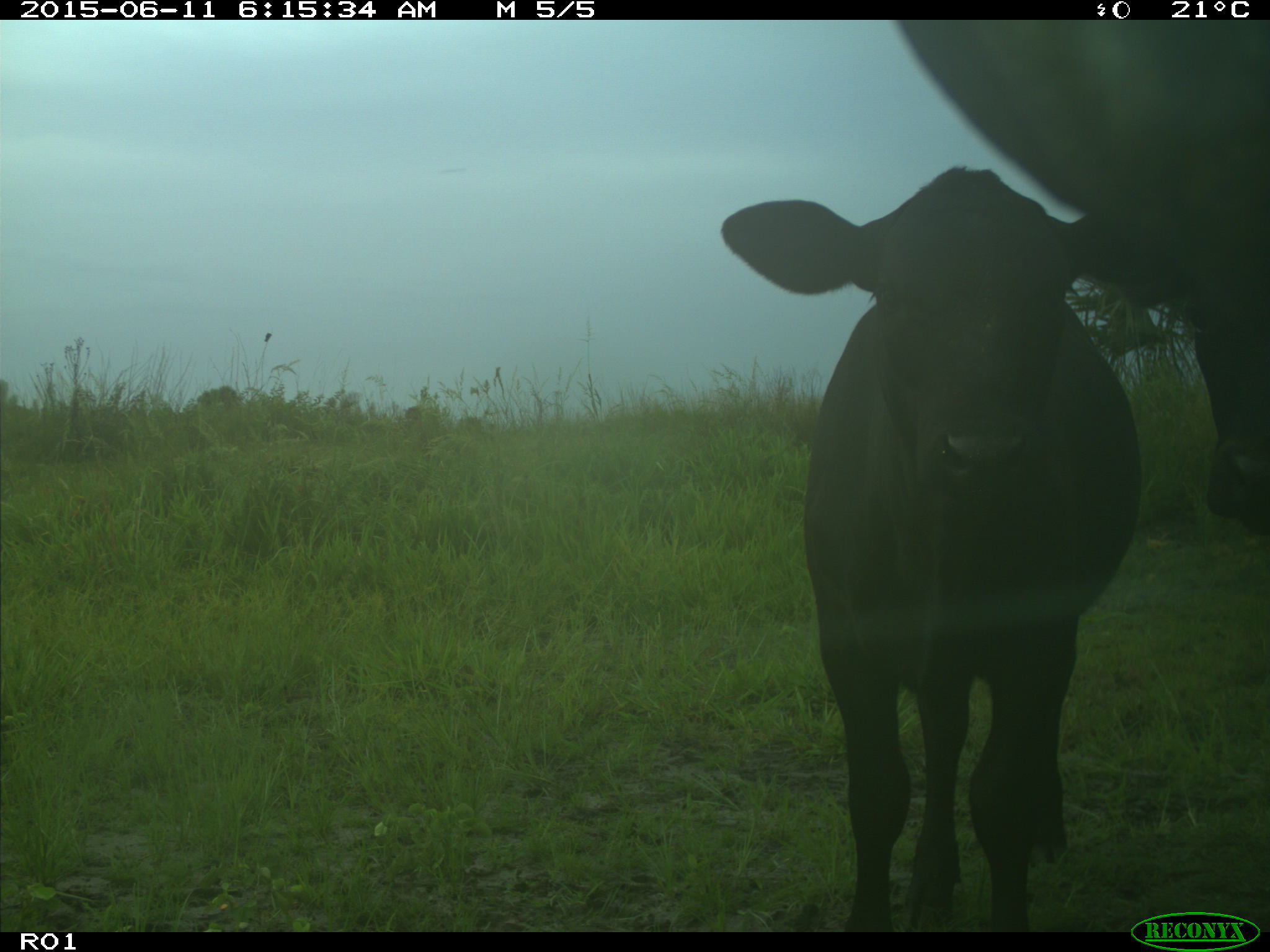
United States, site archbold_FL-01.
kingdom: Animalia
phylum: Chordata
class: Mammalia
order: Artiodactyla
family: Bovidae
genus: Bos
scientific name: Bos taurus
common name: domestic cow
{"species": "Bos taurus (domestic cow)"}